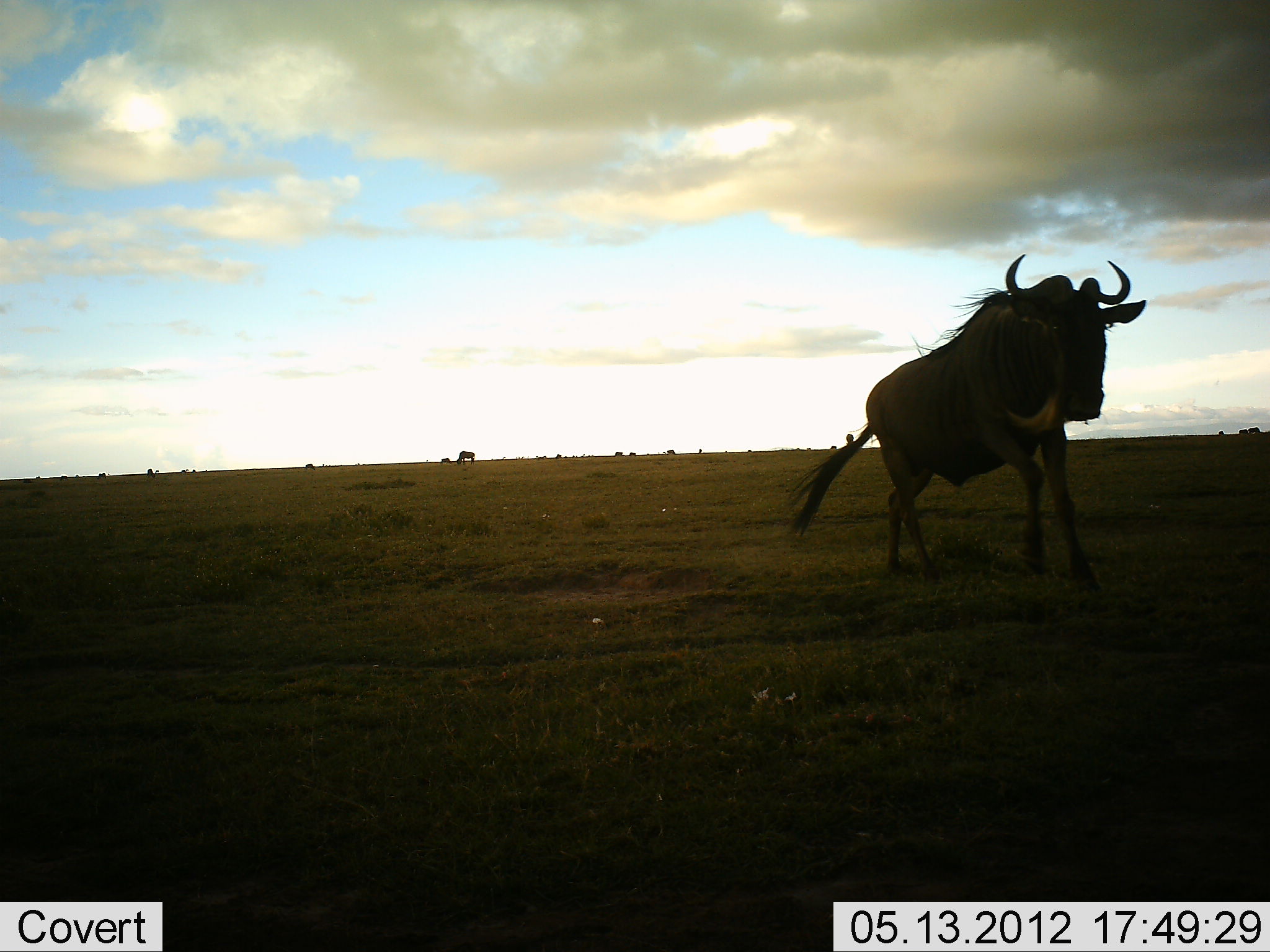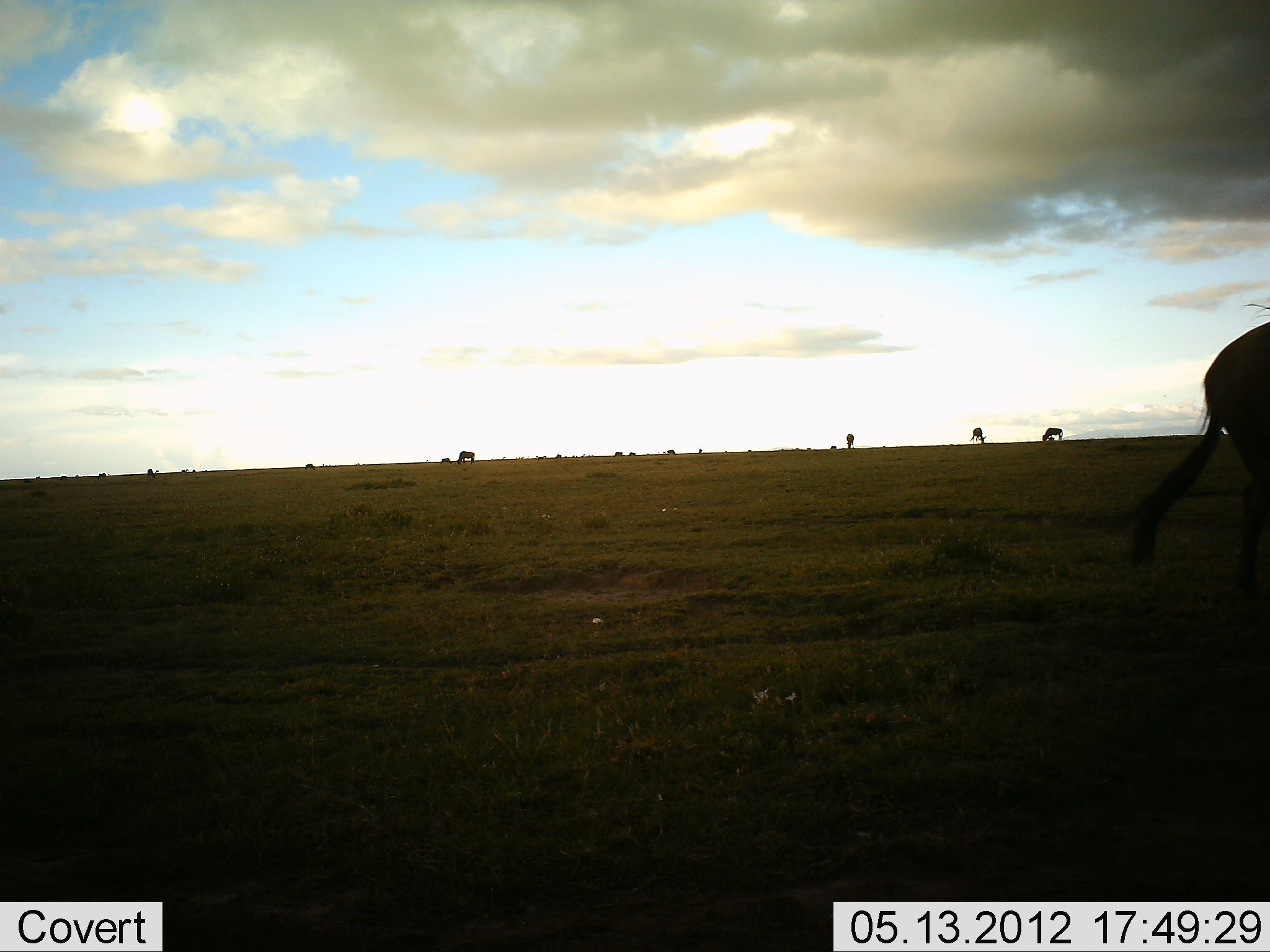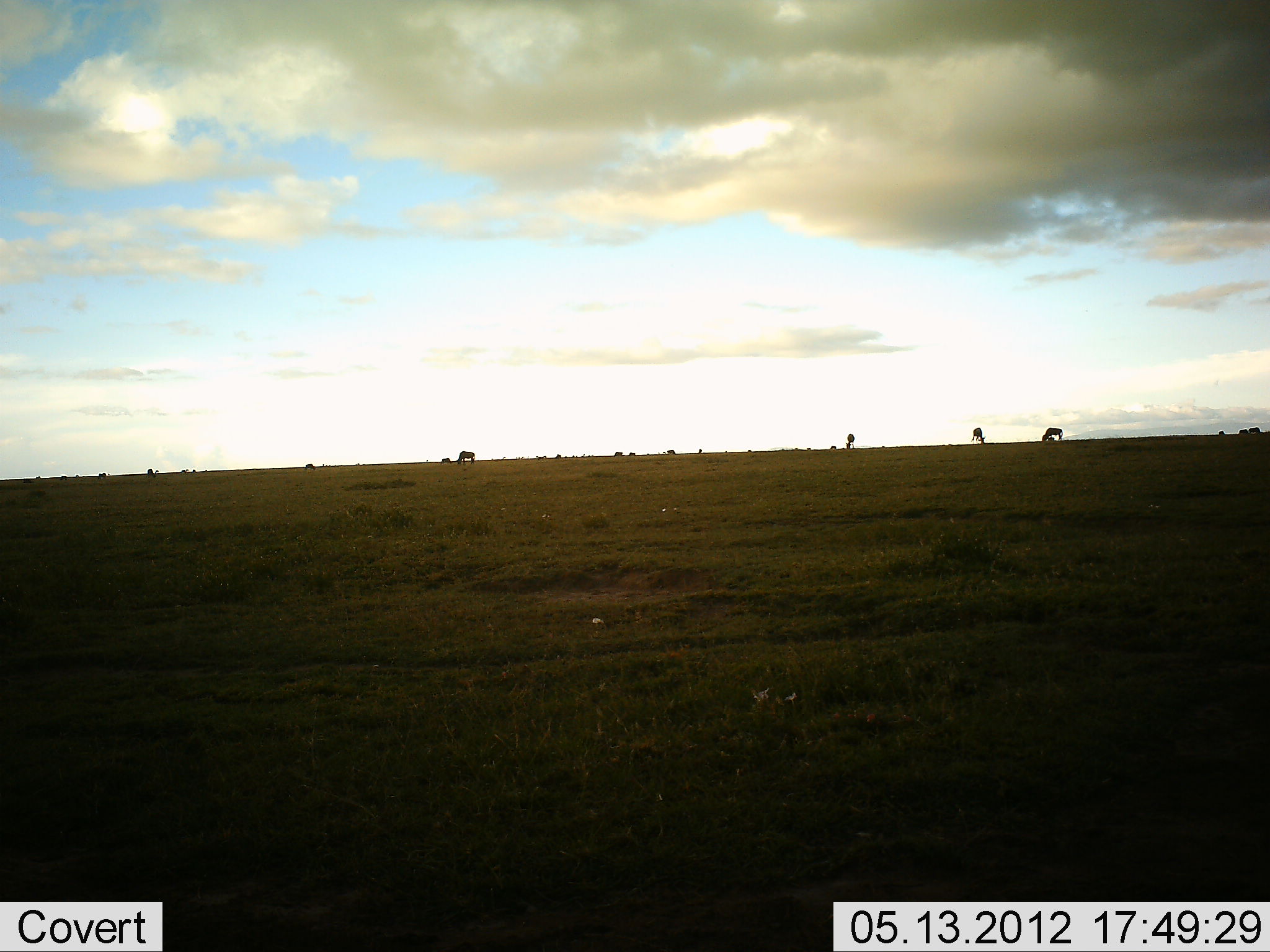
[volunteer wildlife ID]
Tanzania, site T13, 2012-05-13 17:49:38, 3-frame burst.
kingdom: Animalia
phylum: Chordata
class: Mammalia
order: Artiodactyla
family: Bovidae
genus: Connochaetes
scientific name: Connochaetes taurinus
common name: blue wildebeest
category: wildebeest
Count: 5.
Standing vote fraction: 30%.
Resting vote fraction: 0%.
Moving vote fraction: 100%.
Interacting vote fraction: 0%.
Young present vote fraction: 0%.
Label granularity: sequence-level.